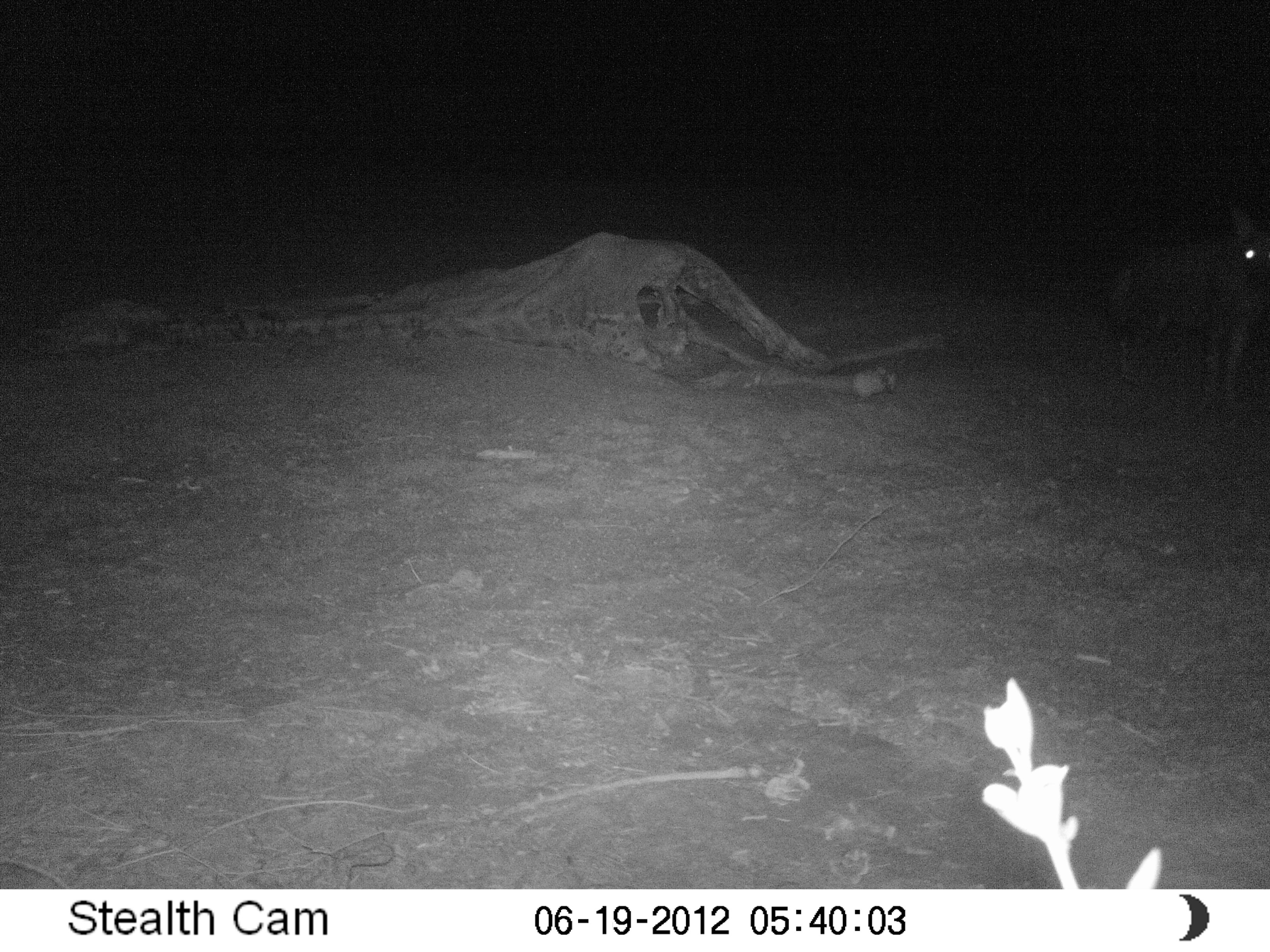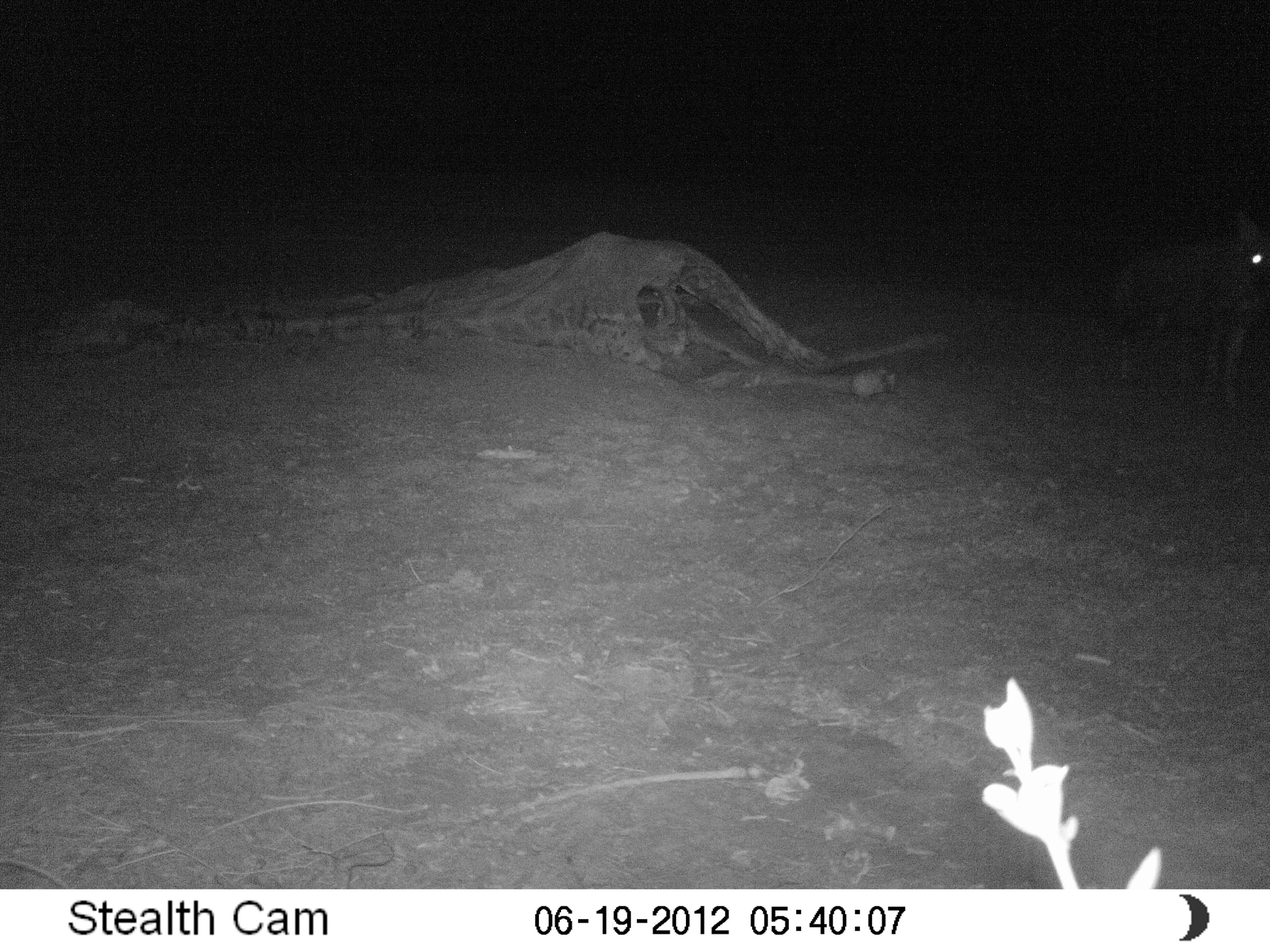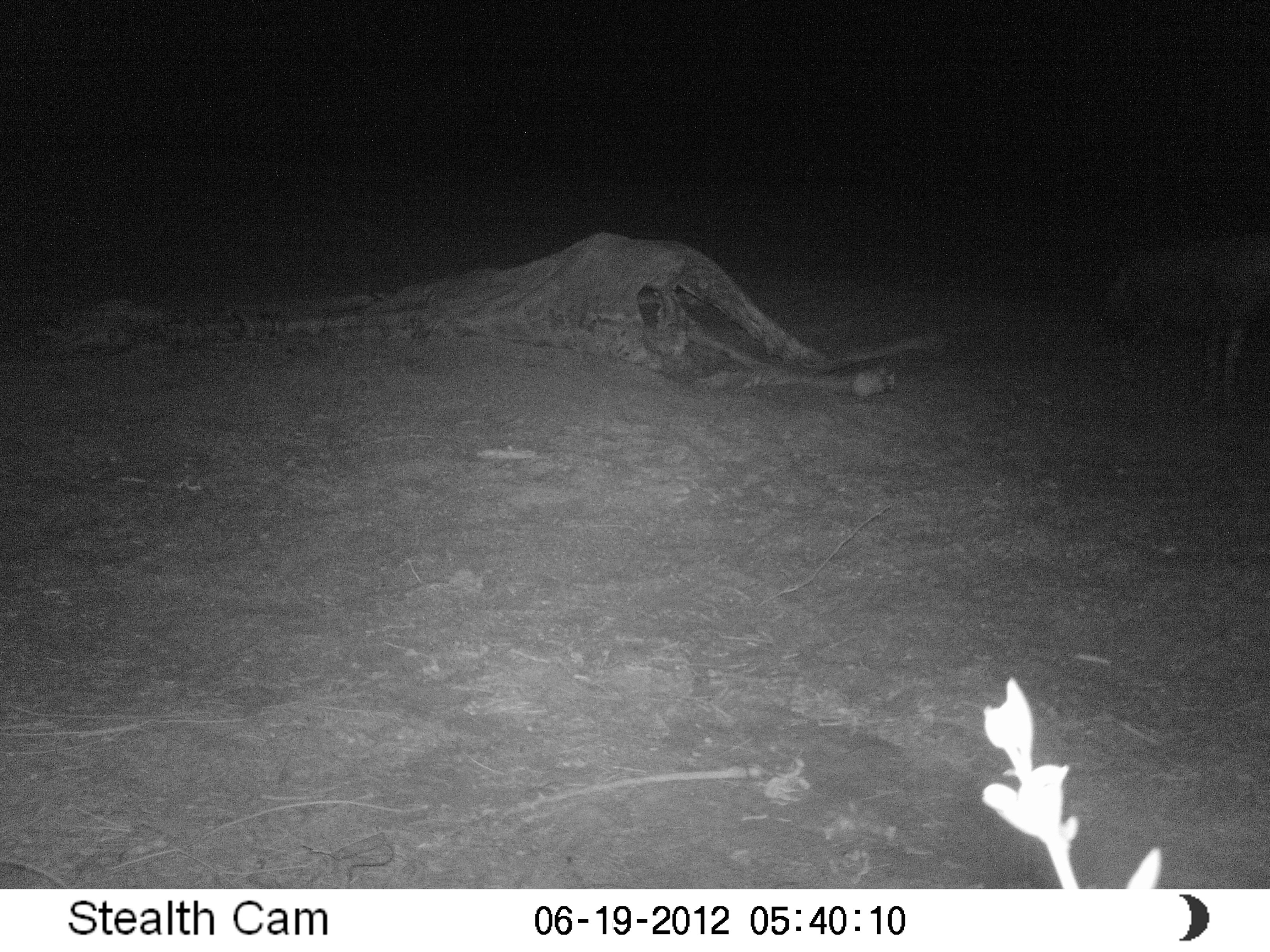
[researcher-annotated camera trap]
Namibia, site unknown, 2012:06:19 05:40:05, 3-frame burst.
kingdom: Animalia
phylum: Chordata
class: Mammalia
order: Carnivora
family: Hyaenidae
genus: Parahyaena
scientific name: Parahyaena brunnea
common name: brown hyena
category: hyaena brunnea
Hyaena brunnea (brown hyena) (Parahyaena brunnea).